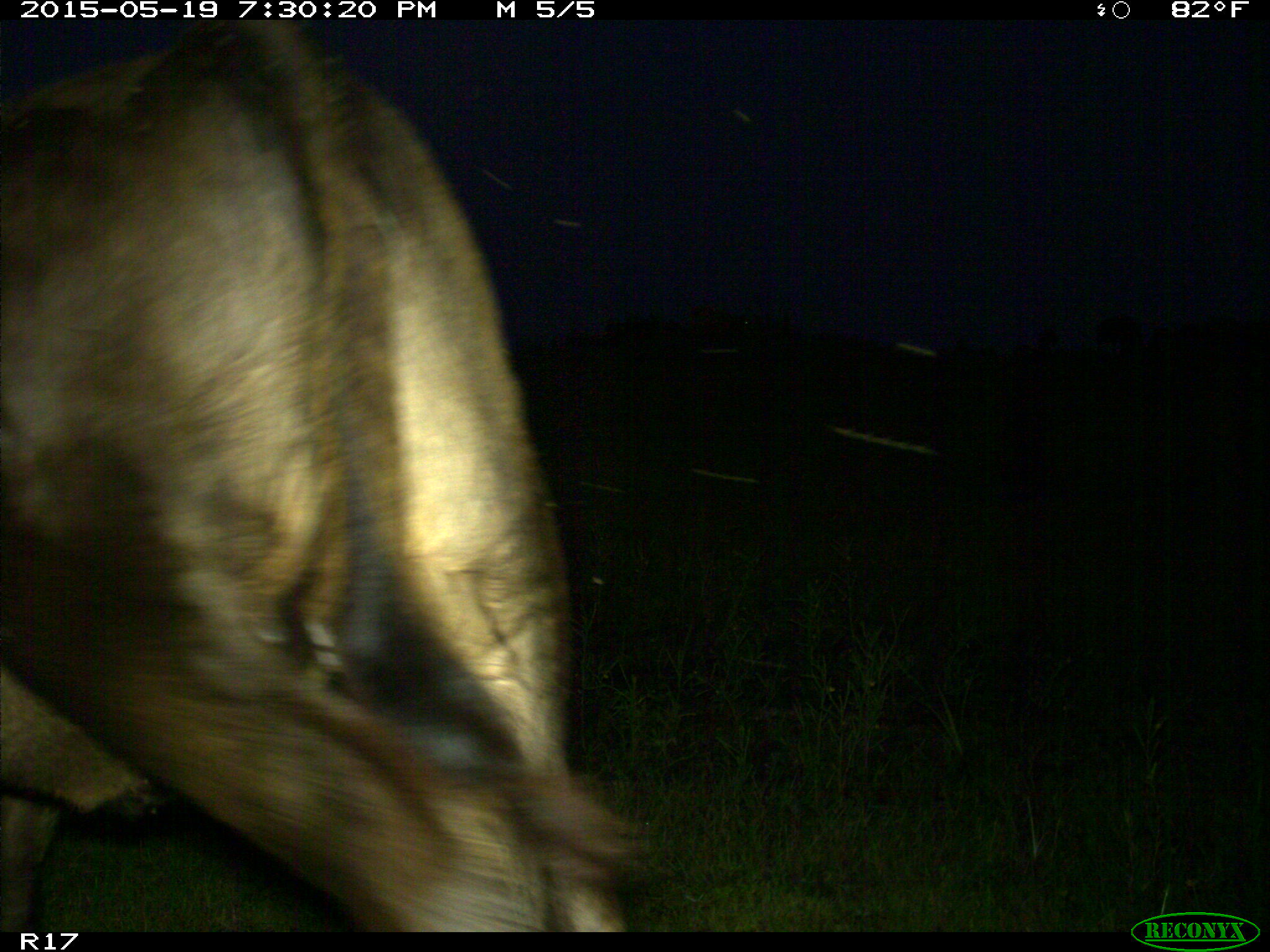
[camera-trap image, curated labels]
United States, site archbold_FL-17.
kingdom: Animalia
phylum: Chordata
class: Mammalia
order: Artiodactyla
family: Bovidae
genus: Bos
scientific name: Bos taurus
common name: domestic cow